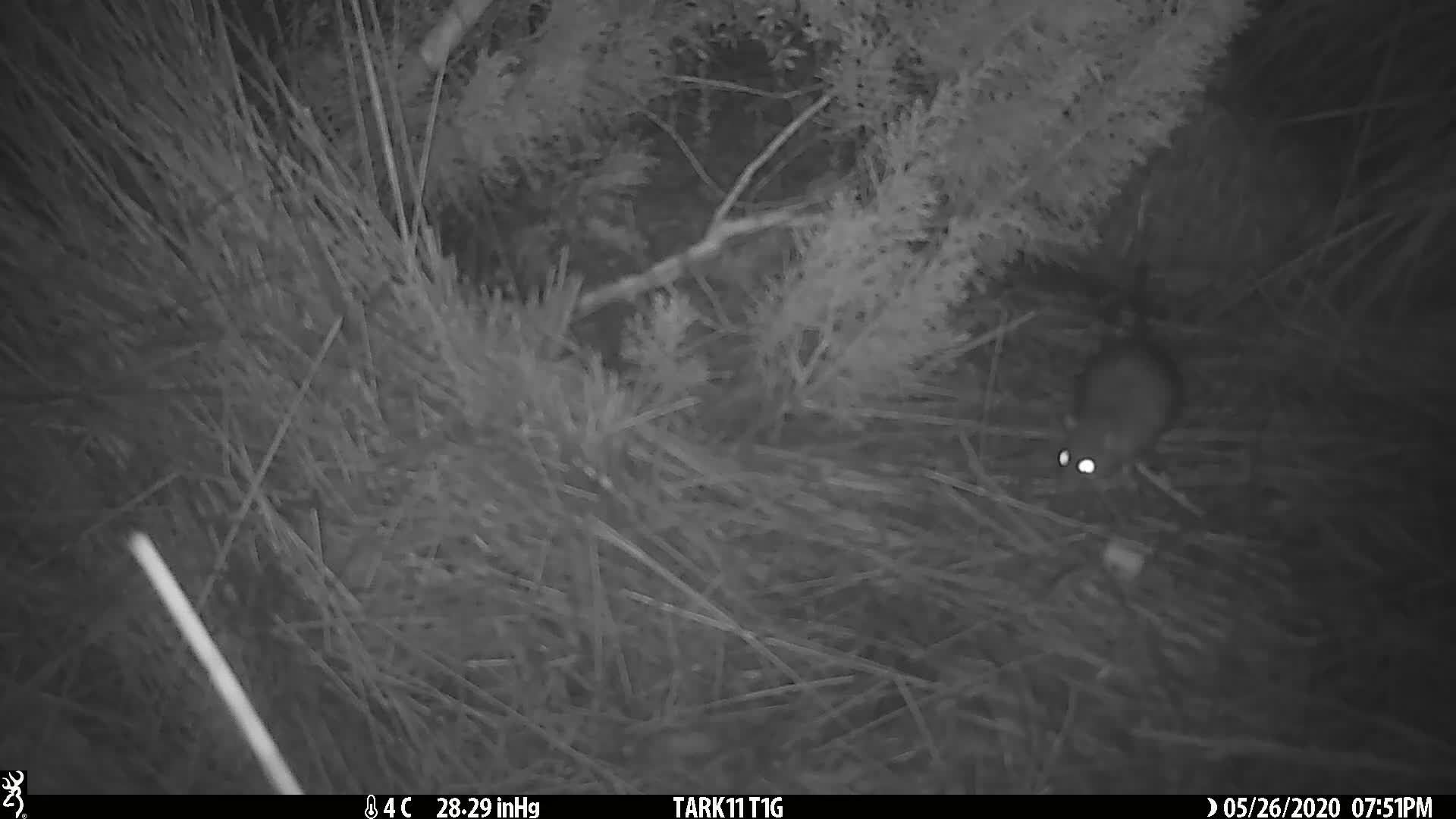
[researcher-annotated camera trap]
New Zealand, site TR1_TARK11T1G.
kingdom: Animalia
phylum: Chordata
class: Mammalia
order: Rodentia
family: Muridae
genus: Rattus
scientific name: Rattus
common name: rat